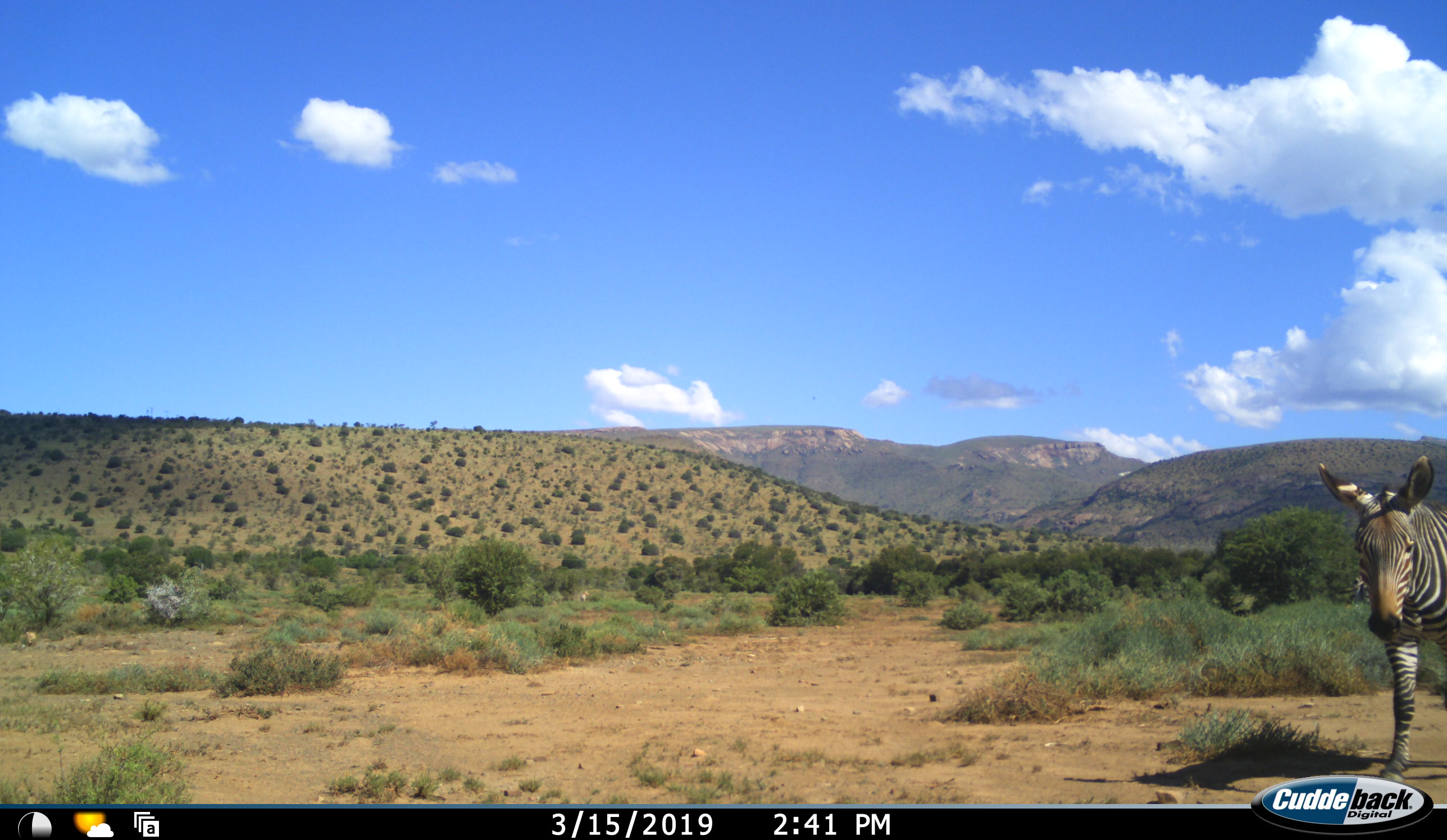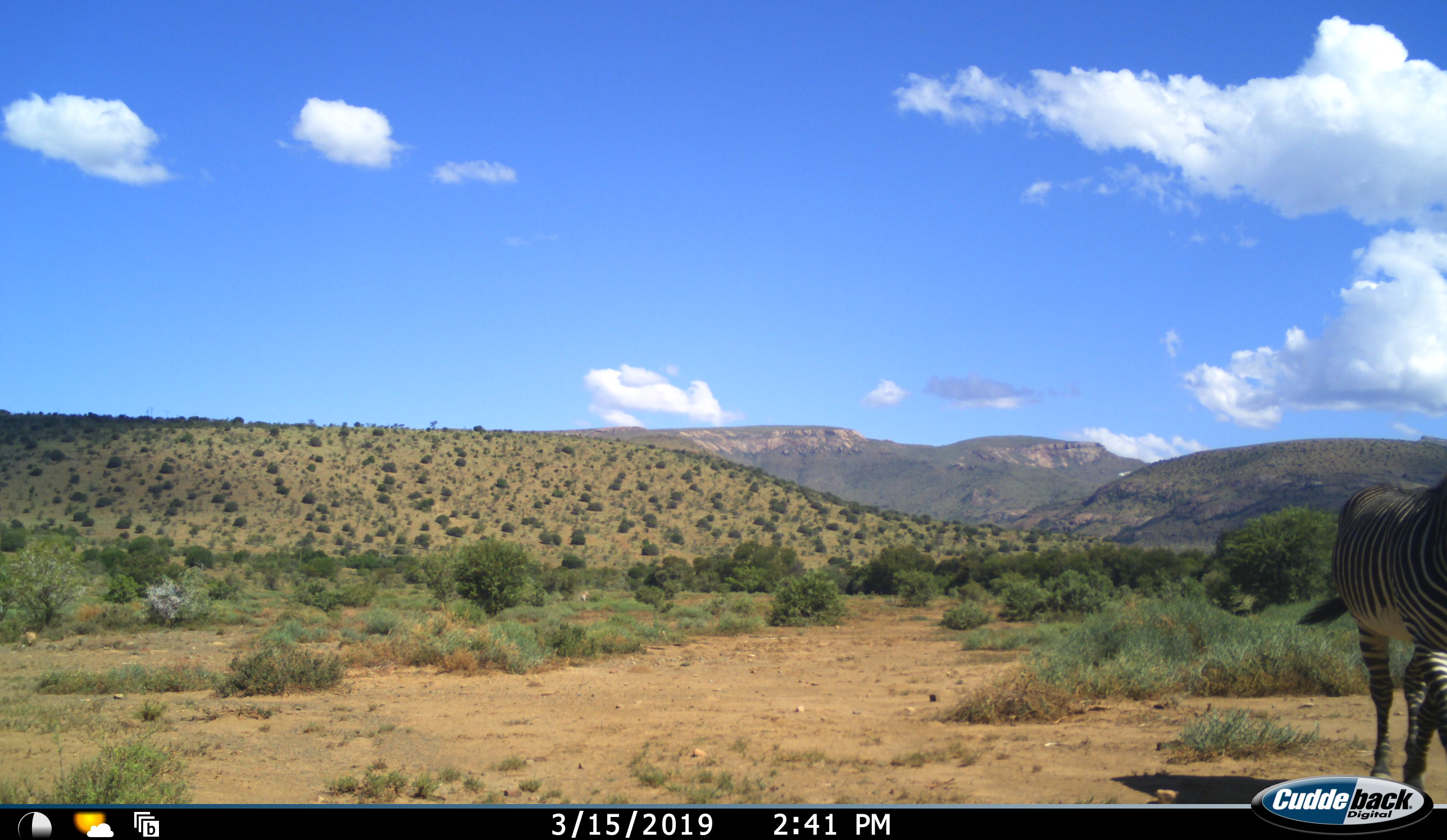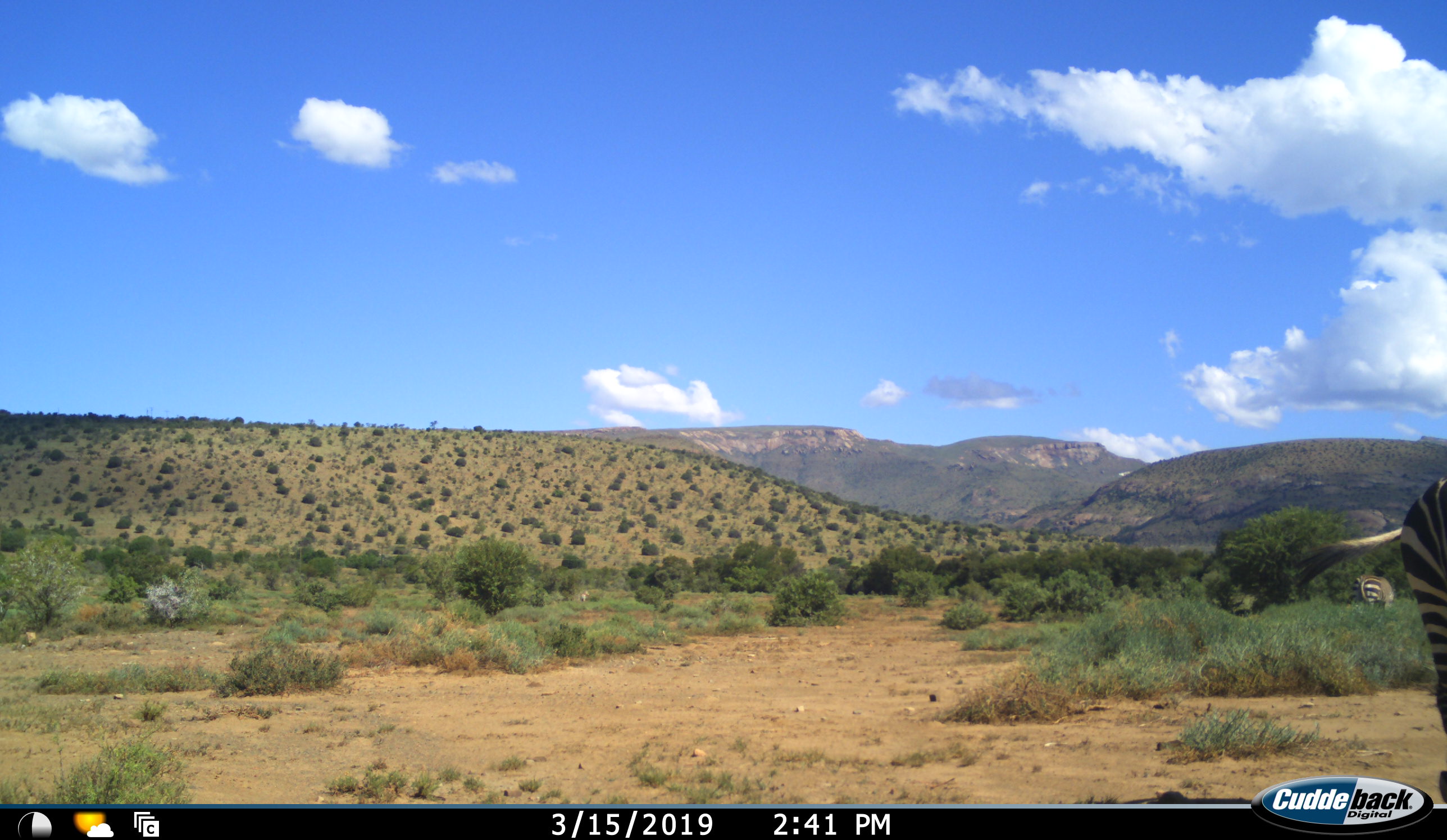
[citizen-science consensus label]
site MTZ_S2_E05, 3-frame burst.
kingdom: Animalia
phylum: Chordata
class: Mammalia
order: Perissodactyla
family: Equidae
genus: Equus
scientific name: Equus zebra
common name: mountain zebra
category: zebramountain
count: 2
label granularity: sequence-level